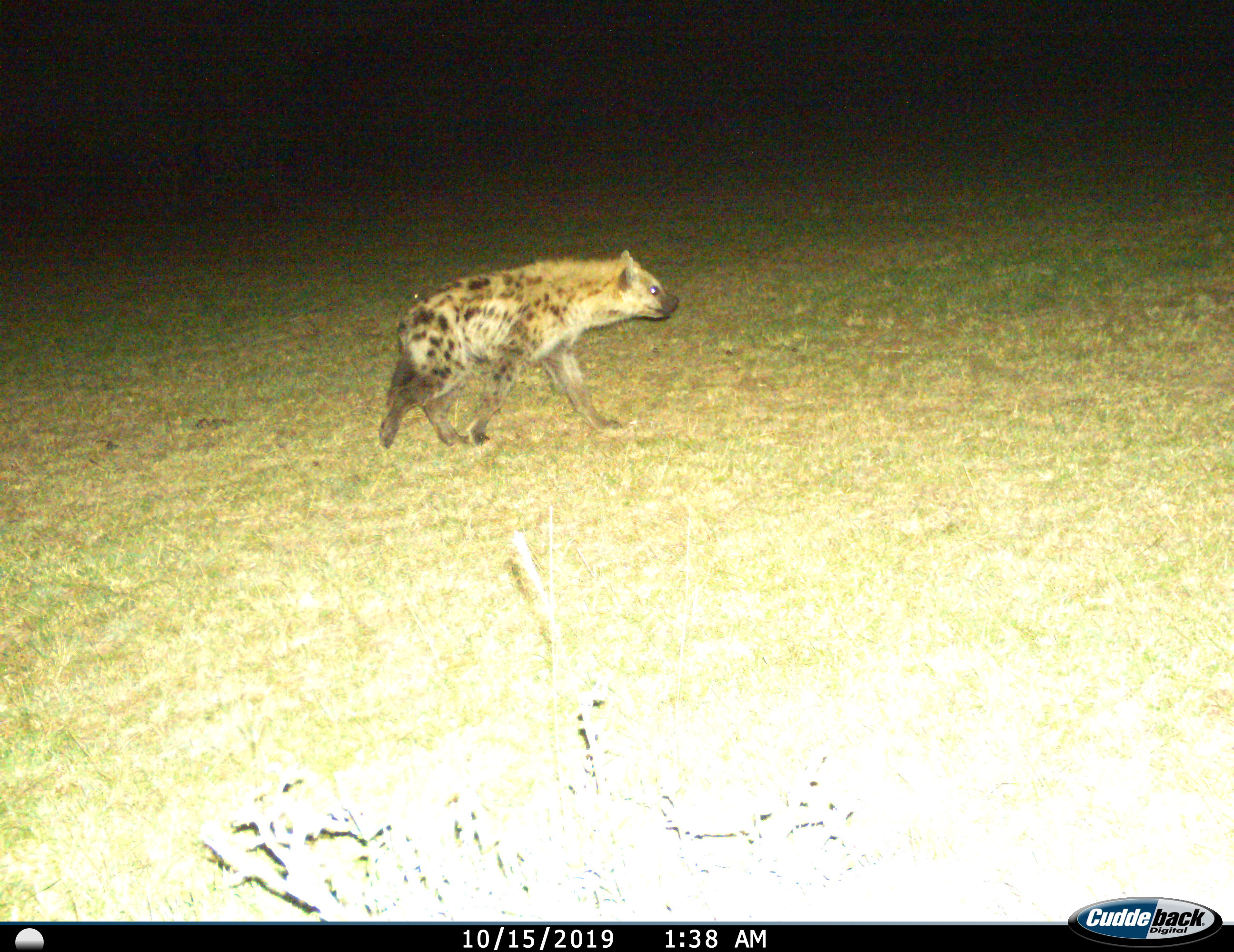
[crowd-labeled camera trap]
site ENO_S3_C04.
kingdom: Animalia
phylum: Chordata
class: Mammalia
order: Carnivora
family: Hyaenidae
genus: Crocuta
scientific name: Crocuta crocuta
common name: spotted hyena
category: hyenaspotted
Hyenaspotted (spotted hyena) (Crocuta crocuta), count 1. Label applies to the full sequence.